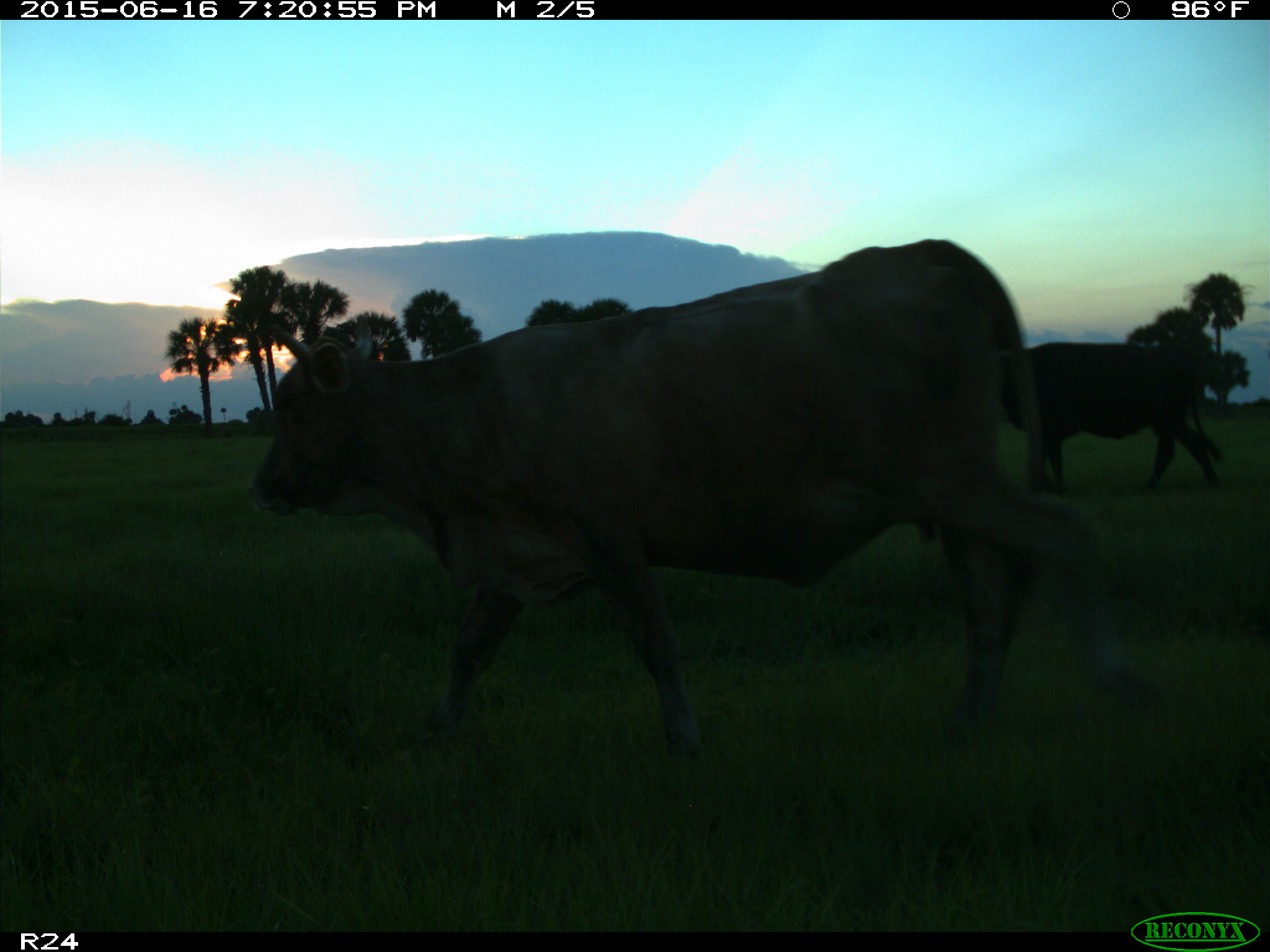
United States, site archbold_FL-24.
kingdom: Animalia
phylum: Chordata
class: Mammalia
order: Artiodactyla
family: Bovidae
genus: Bos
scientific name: Bos taurus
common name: domestic cow